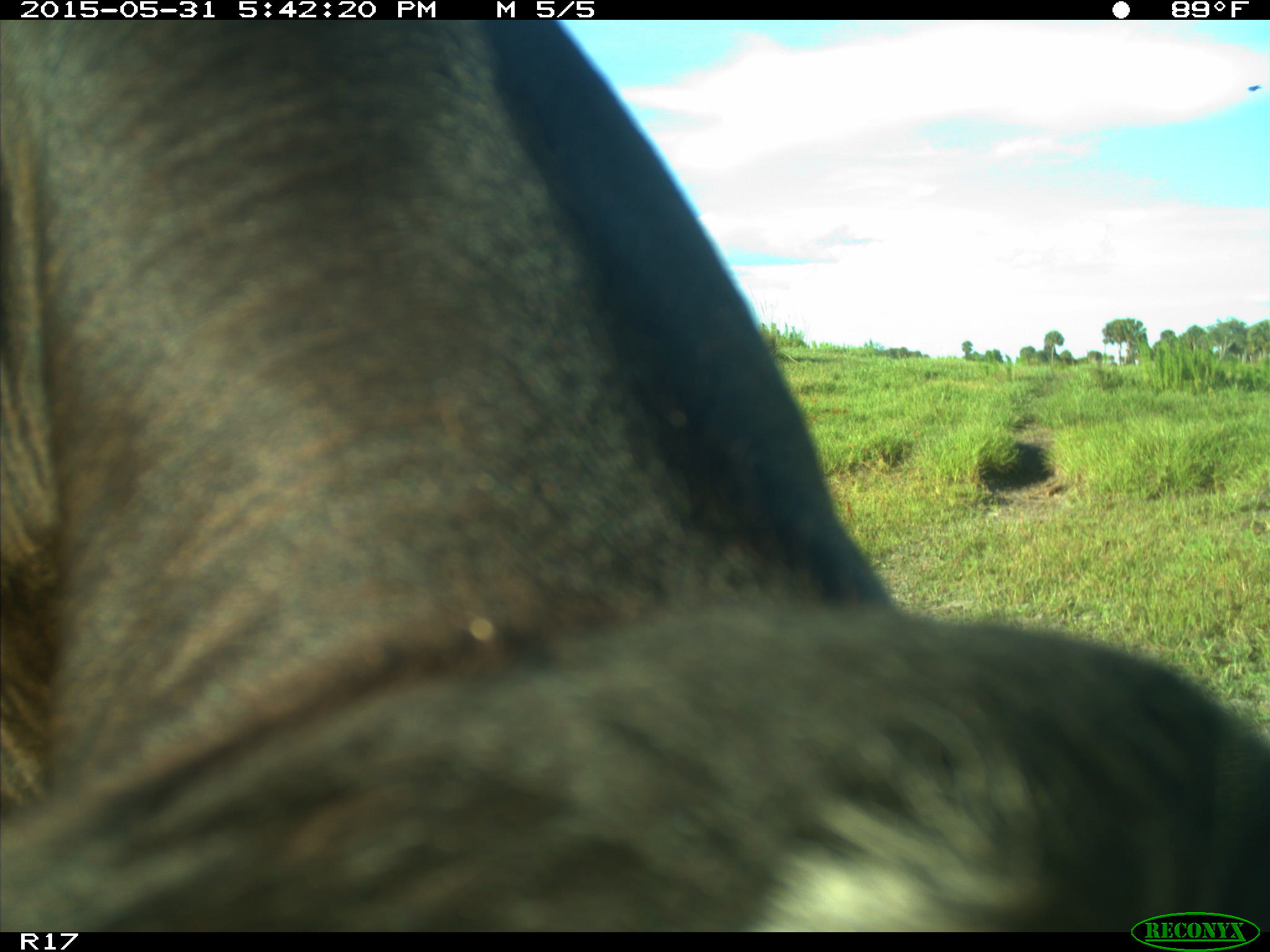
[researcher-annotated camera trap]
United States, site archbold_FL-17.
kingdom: Animalia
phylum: Chordata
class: Mammalia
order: Artiodactyla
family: Bovidae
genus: Bos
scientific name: Bos taurus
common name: domestic cow